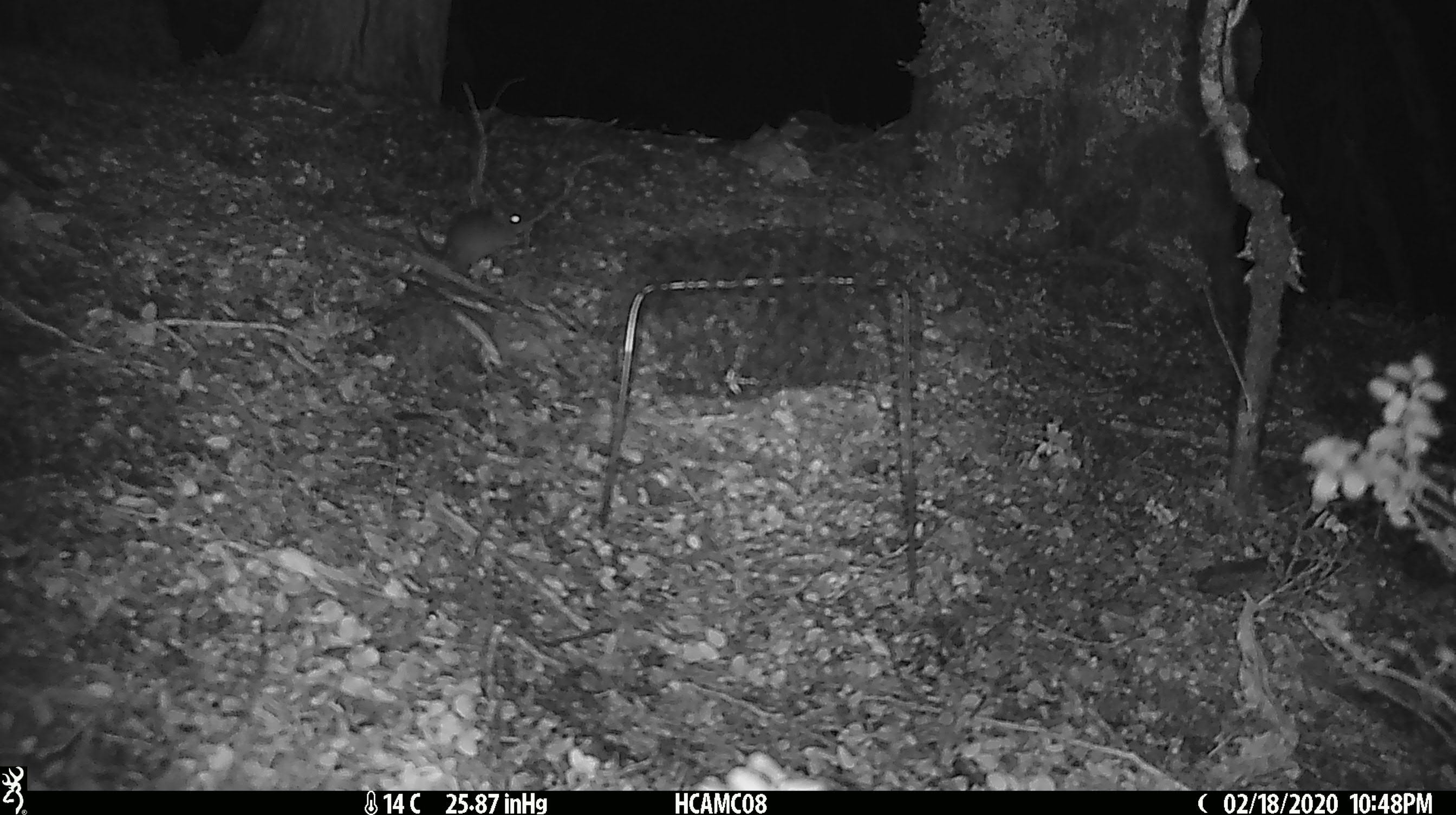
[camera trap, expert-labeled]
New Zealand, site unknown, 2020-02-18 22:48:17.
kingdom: Animalia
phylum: Chordata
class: Mammalia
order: Rodentia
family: Muridae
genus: Mus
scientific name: Mus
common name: mouse